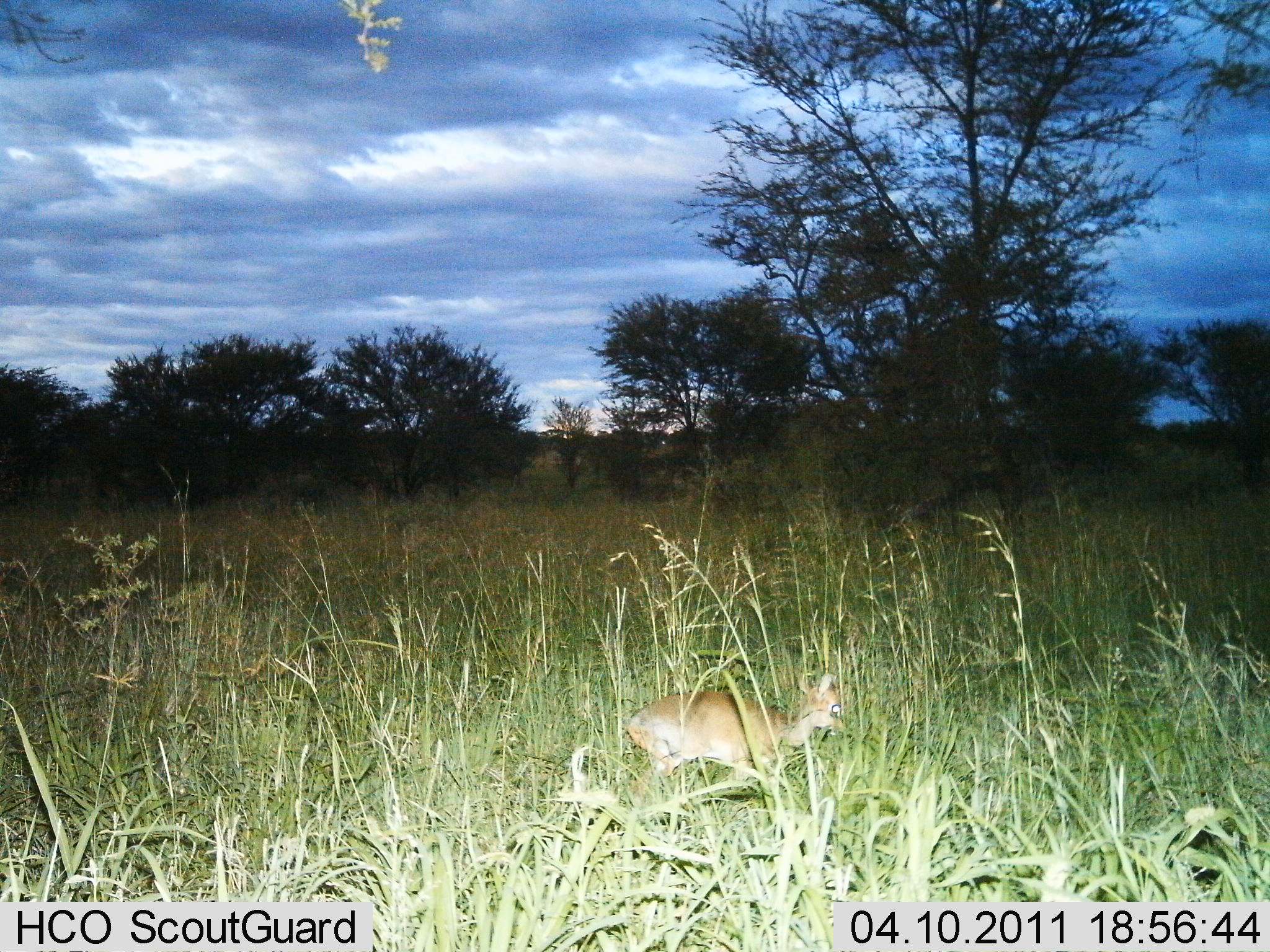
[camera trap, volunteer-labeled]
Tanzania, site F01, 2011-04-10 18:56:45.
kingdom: Animalia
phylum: Chordata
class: Mammalia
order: Artiodactyla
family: Bovidae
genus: Madoqua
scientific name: Madoqua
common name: dikdik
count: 1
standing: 55%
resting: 9%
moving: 27%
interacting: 0%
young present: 0%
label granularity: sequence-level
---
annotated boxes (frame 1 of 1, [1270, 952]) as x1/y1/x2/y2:
animal: 626/672/844/808